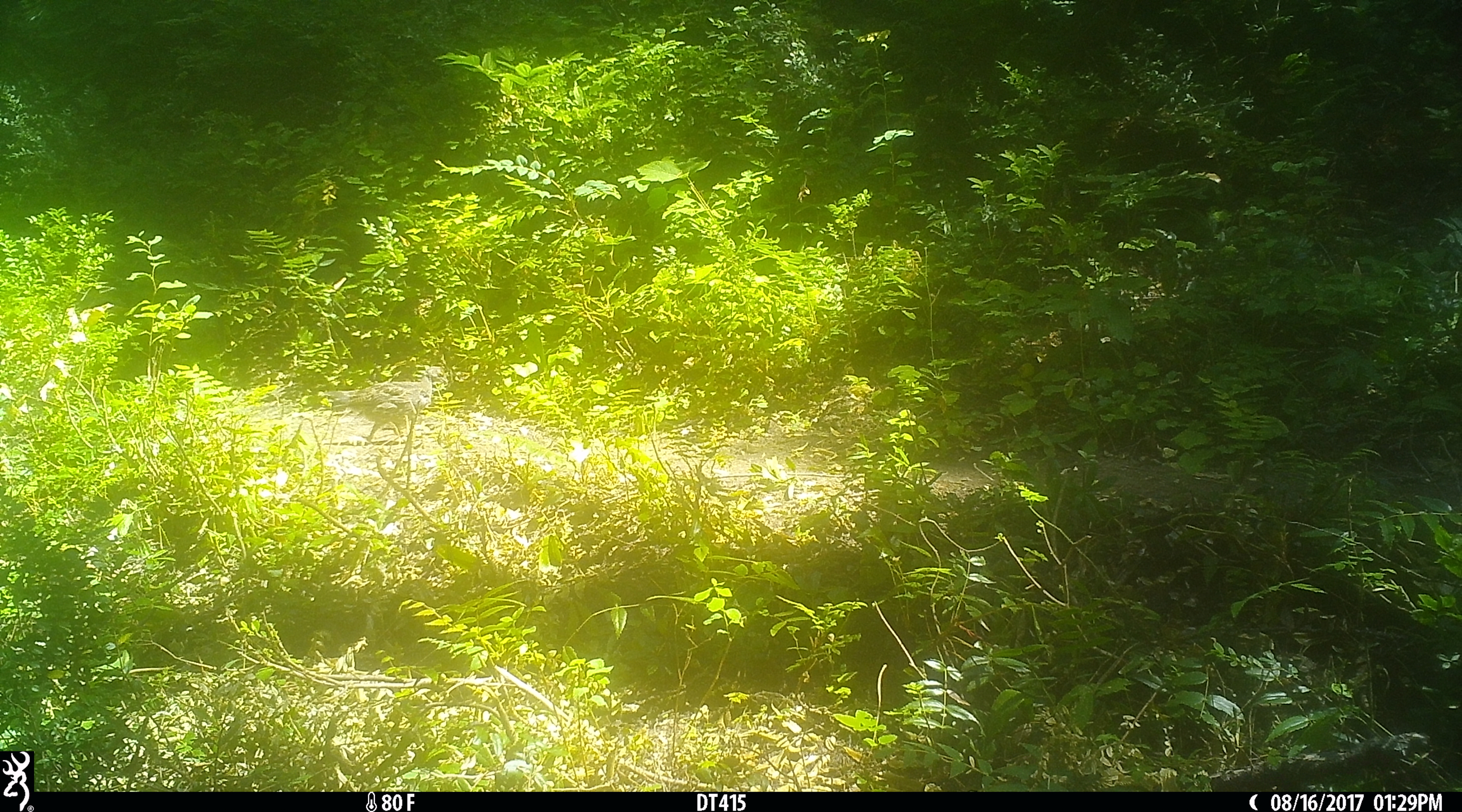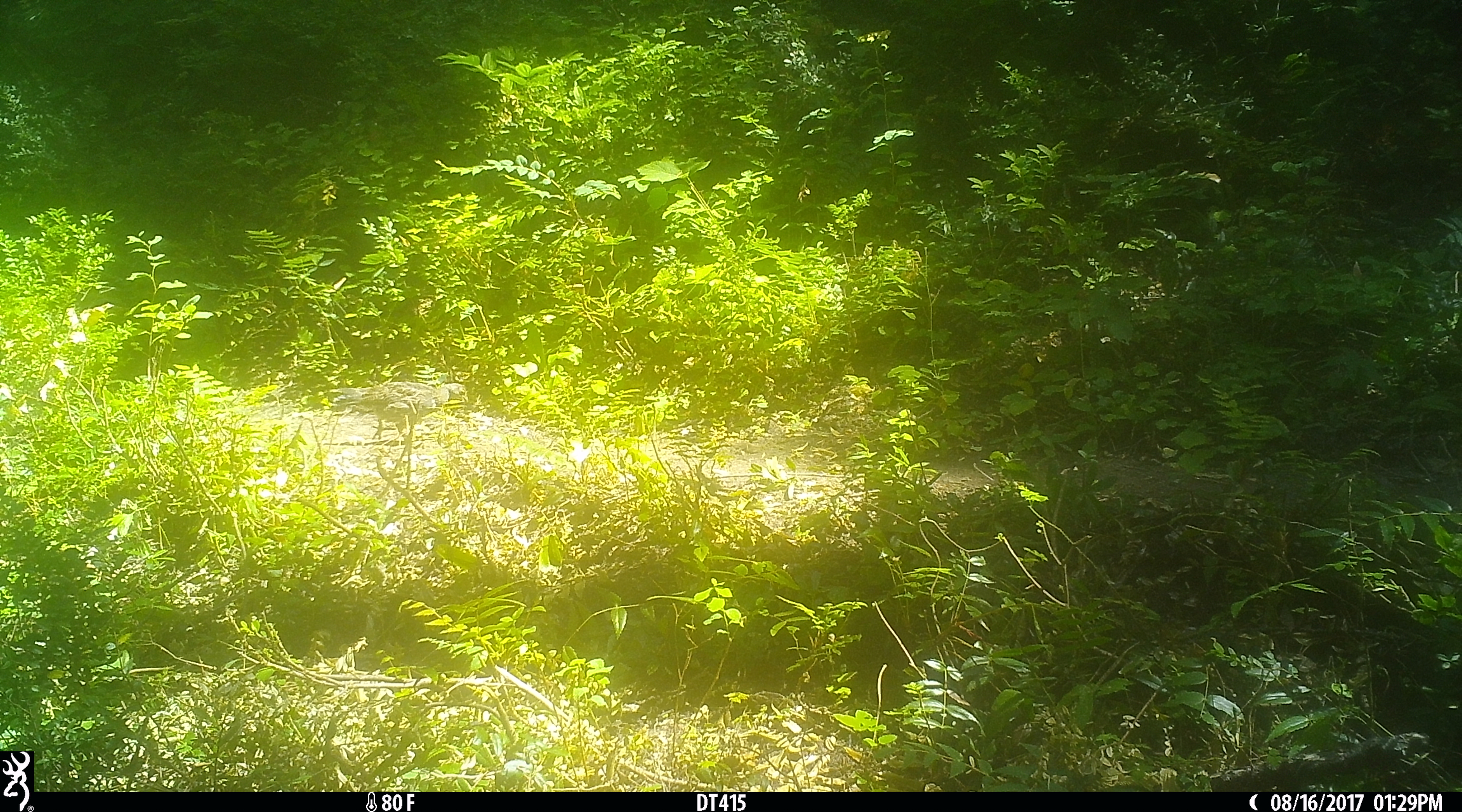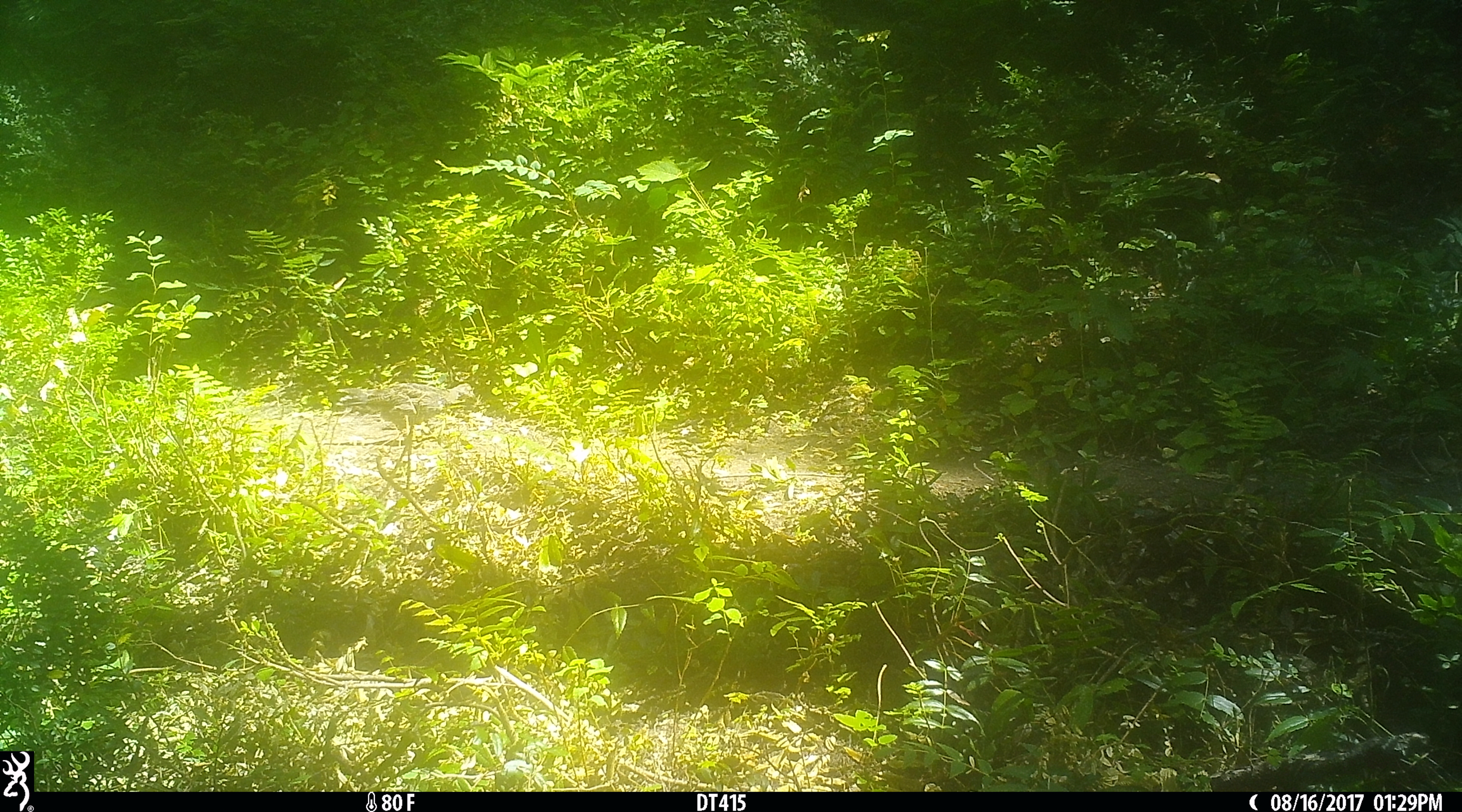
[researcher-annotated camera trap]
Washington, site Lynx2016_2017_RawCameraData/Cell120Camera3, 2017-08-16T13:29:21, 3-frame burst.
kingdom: Animalia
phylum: Chordata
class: Aves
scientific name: Aves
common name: birds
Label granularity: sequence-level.